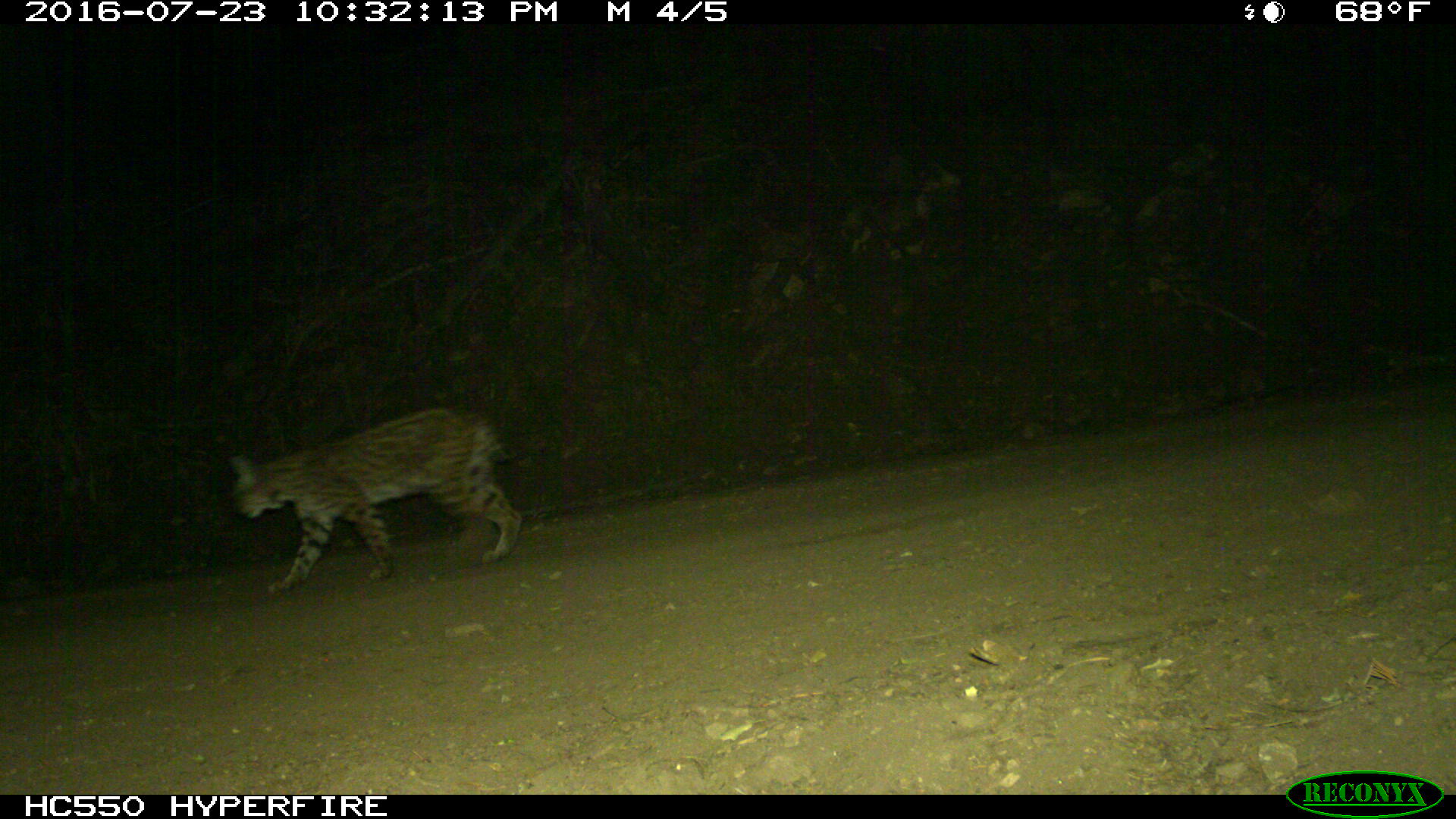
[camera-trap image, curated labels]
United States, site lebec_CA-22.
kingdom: Animalia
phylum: Chordata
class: Mammalia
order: Carnivora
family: Felidae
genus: Lynx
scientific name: Lynx rufus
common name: bobcat